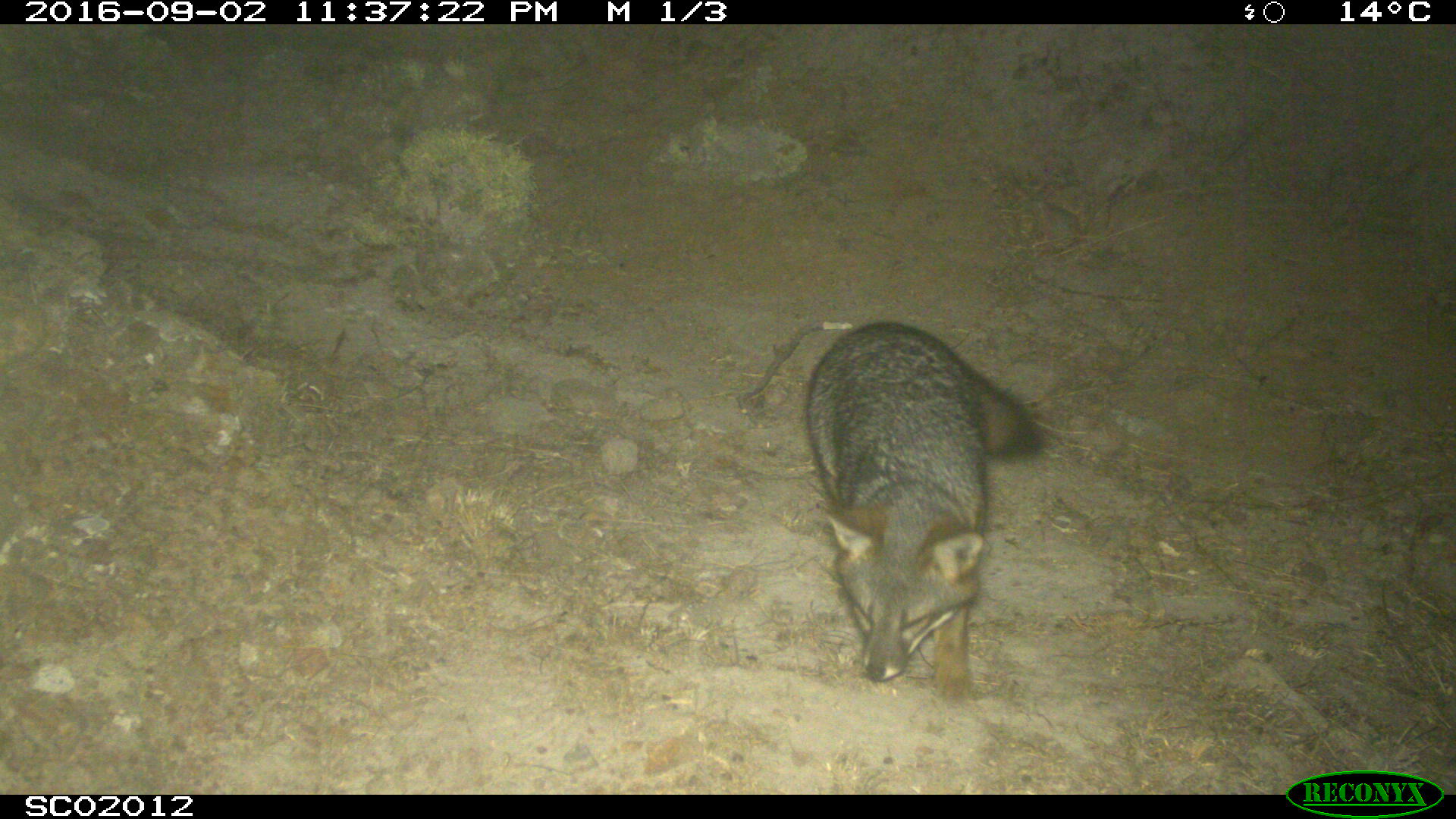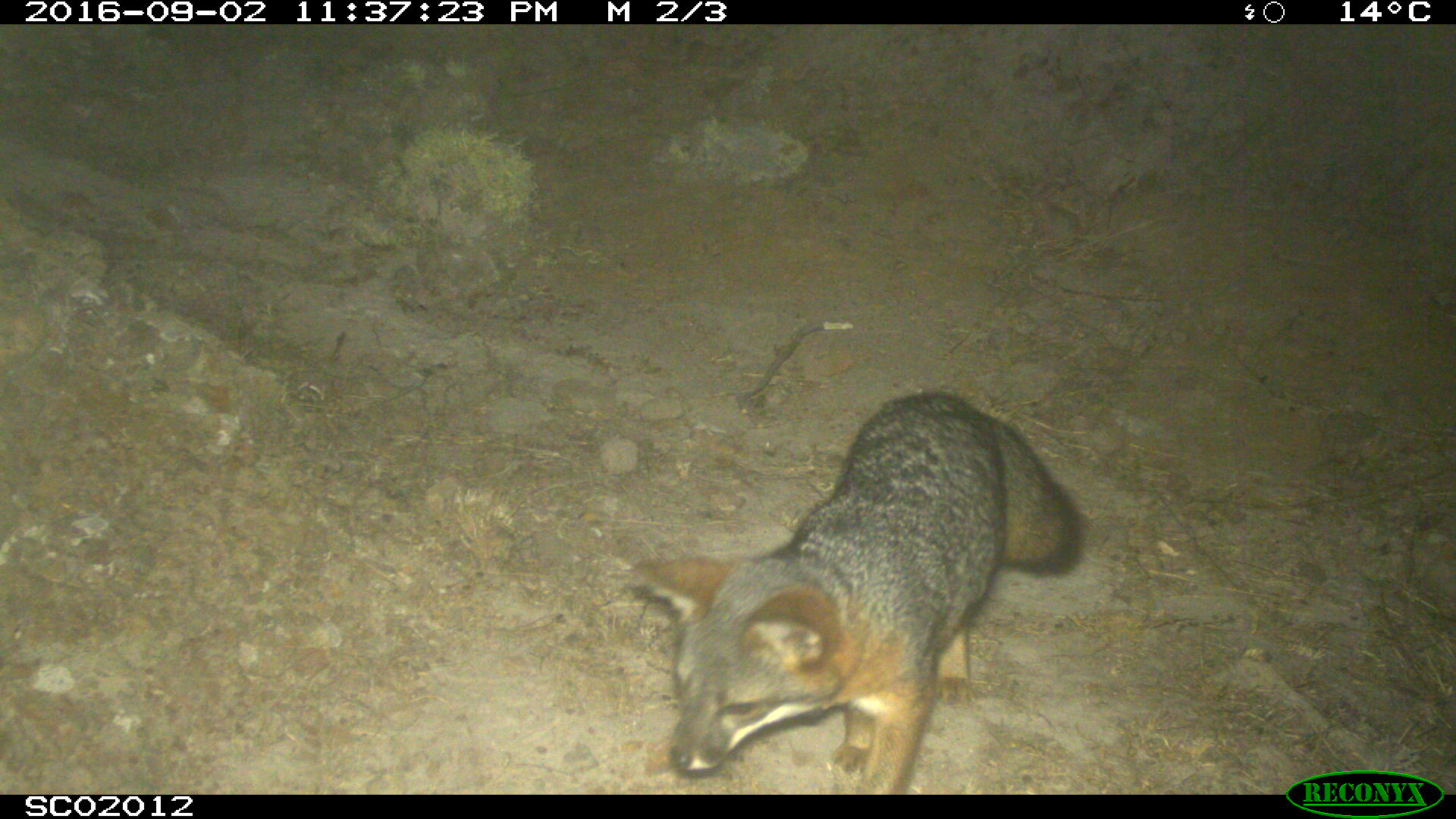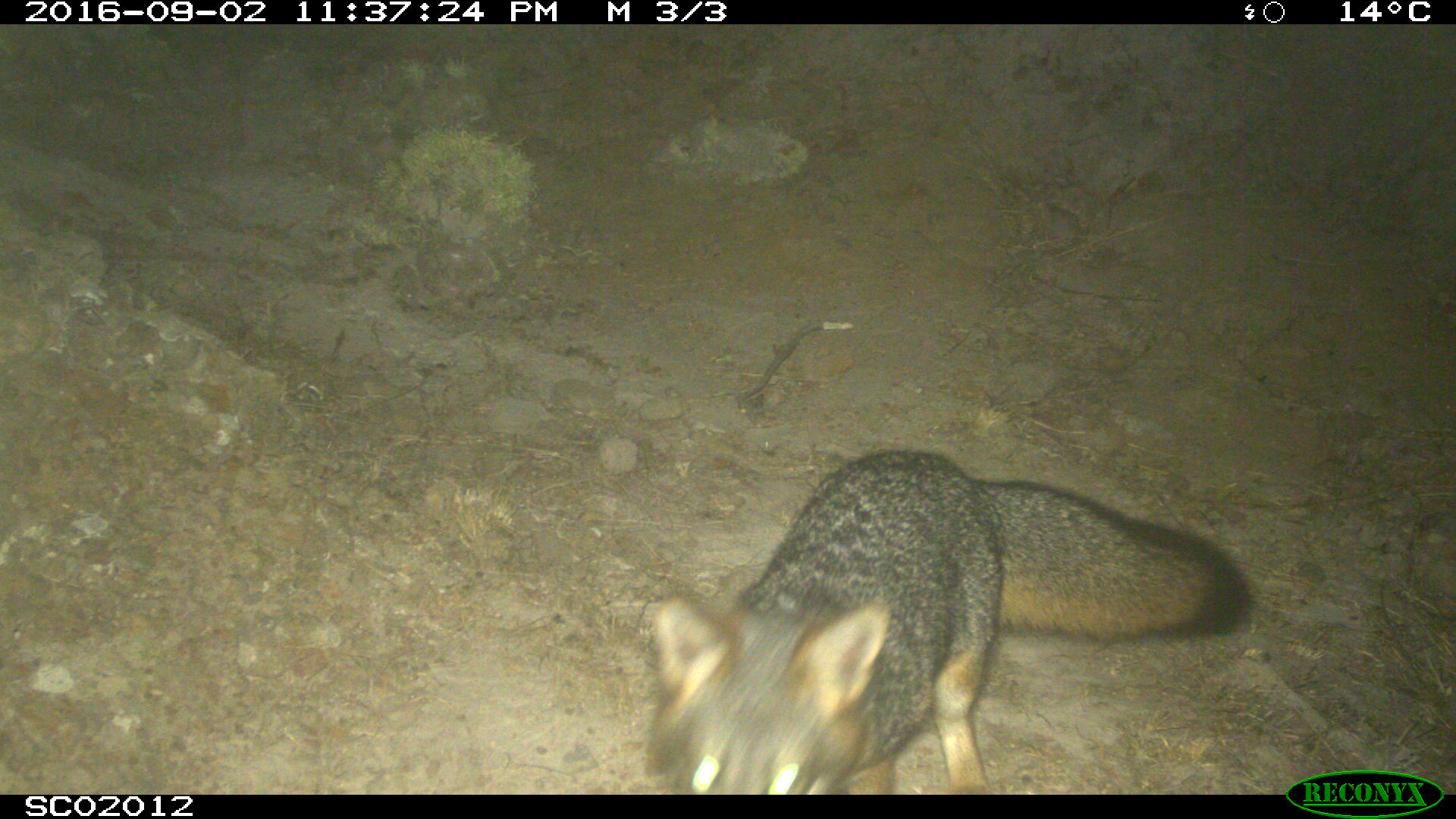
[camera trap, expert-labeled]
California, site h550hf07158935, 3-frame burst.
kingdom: Animalia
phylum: Chordata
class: Mammalia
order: Carnivora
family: Canidae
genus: Urocyon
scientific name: Urocyon littoralis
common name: island fox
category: fox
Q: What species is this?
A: Fox (island fox) (Urocyon littoralis).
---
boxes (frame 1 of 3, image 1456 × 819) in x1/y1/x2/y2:
fox: 803/322/1045/703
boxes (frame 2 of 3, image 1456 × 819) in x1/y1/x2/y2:
fox: 631/391/1081/794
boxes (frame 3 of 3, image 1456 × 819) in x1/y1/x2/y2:
fox: 647/450/1250/794